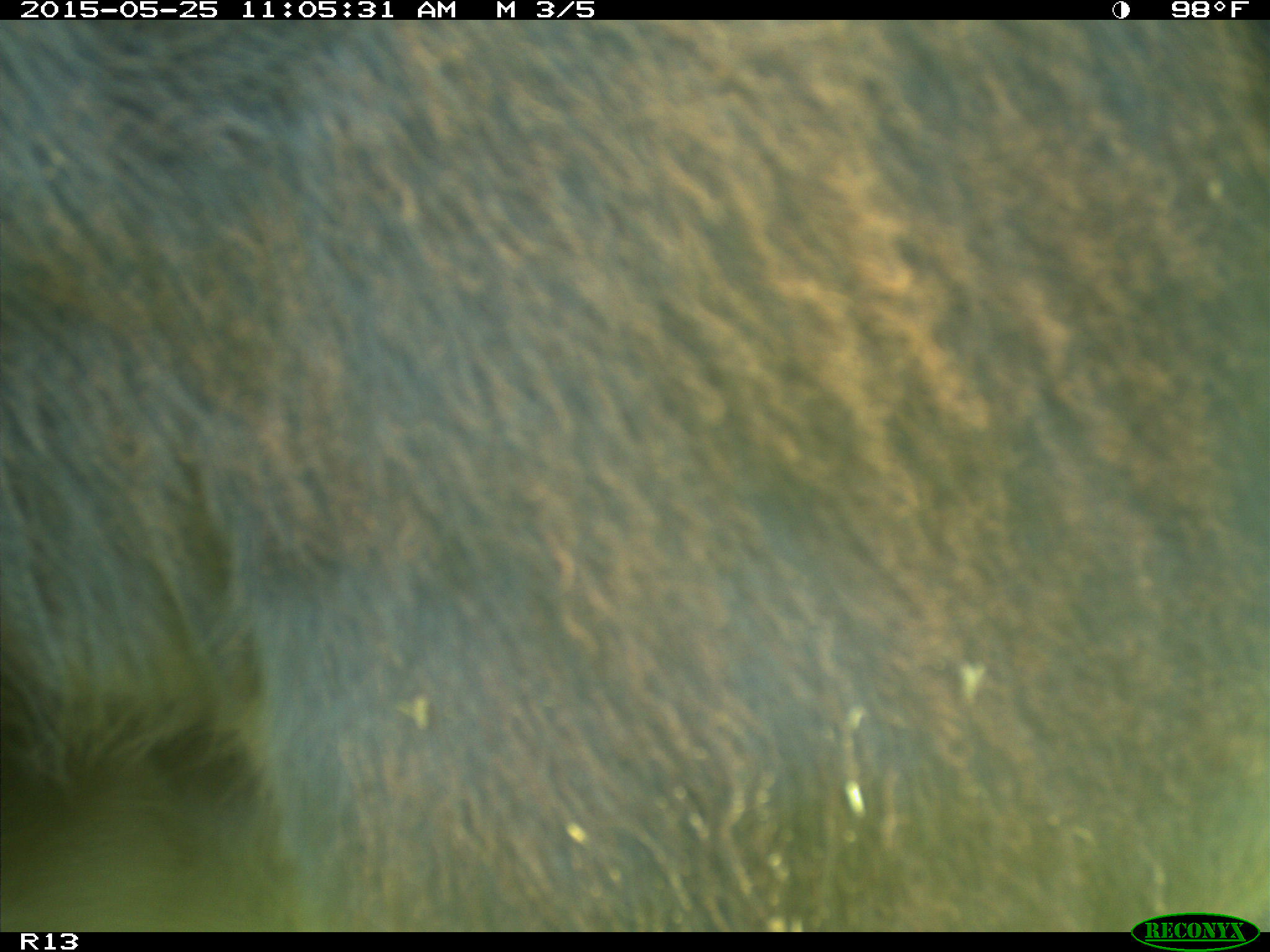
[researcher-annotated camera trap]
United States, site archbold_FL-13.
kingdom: Animalia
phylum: Chordata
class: Mammalia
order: Artiodactyla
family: Bovidae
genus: Bos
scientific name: Bos taurus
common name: domestic cow